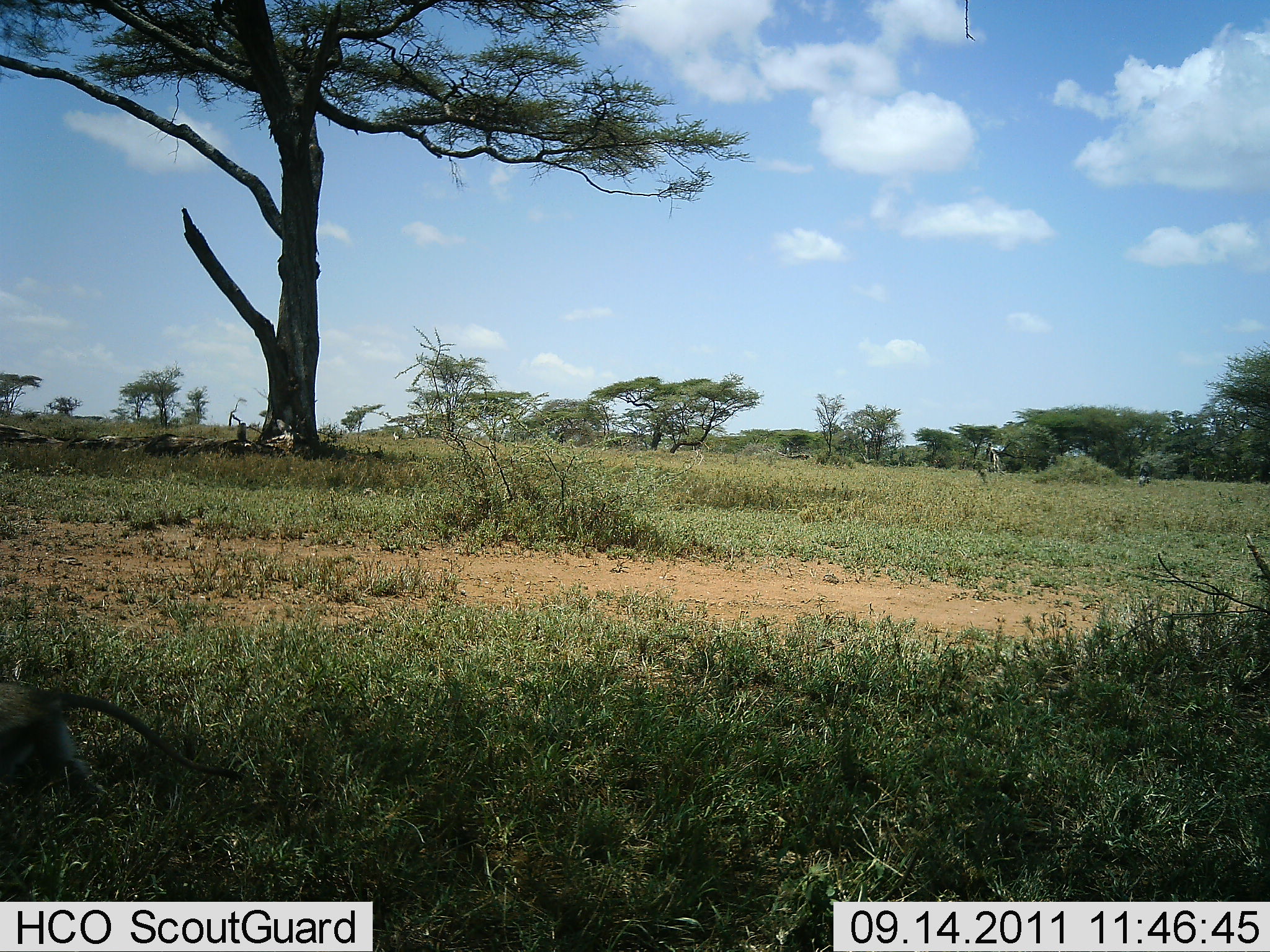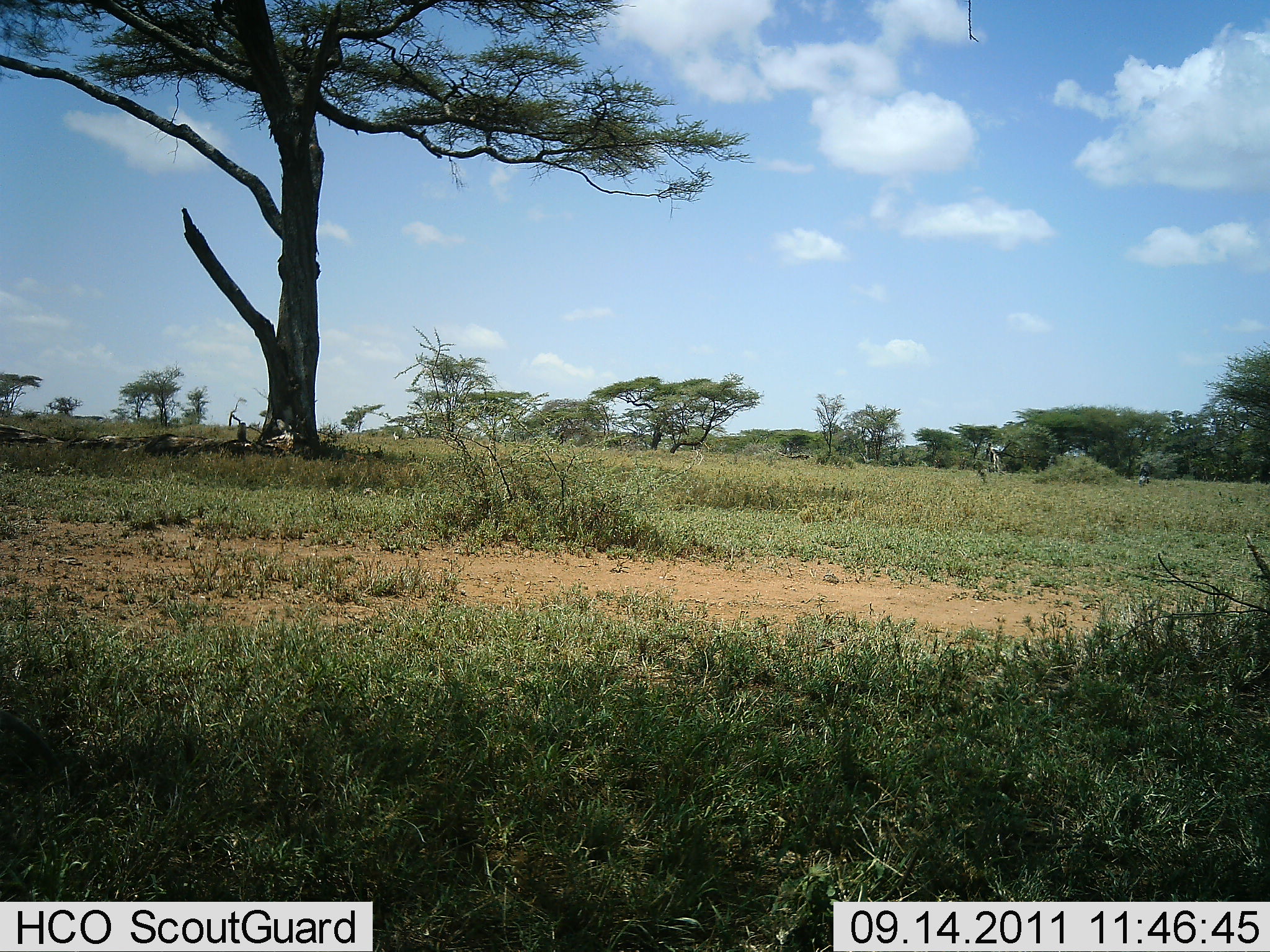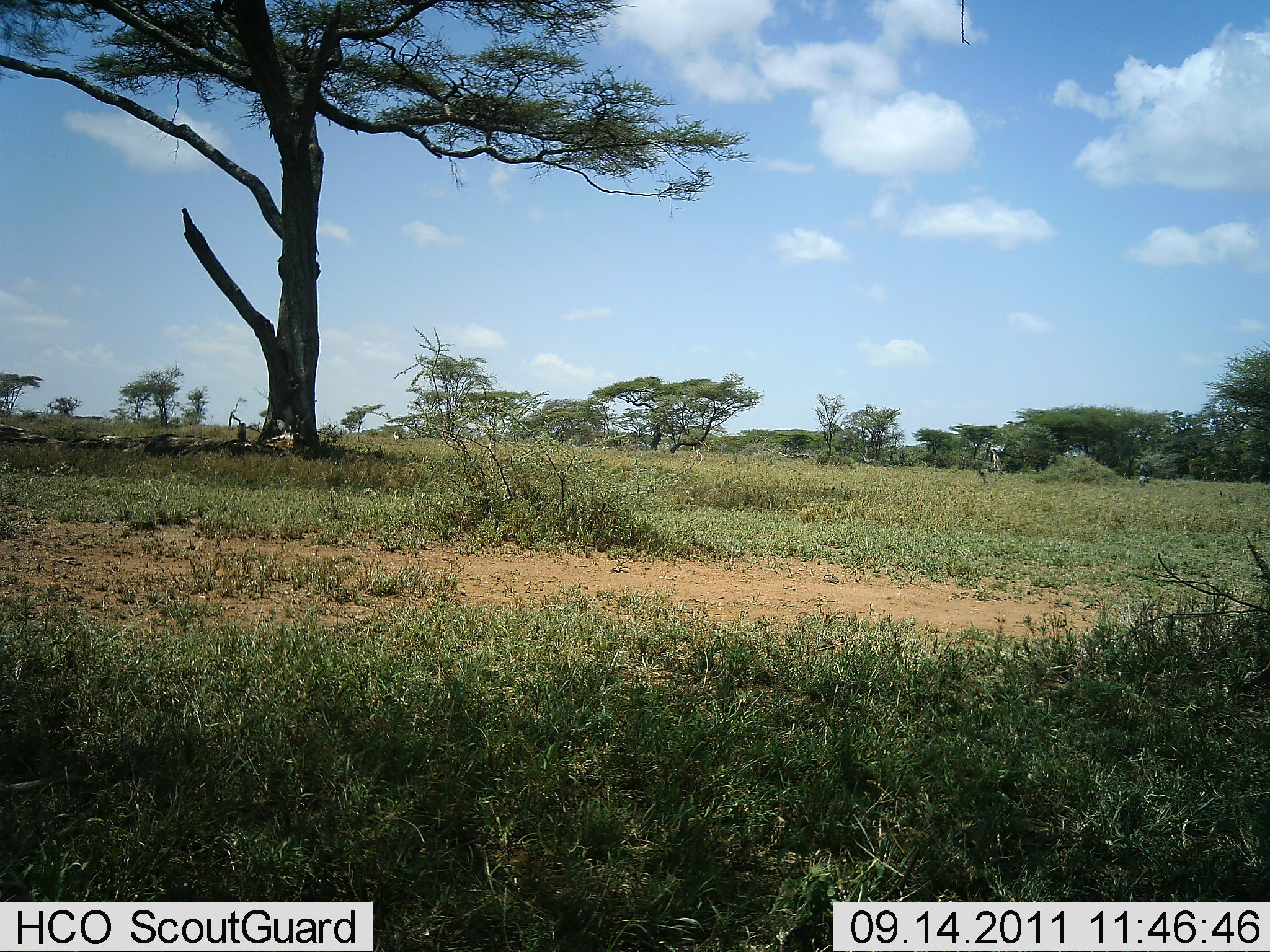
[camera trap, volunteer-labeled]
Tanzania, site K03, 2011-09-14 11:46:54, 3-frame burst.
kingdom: Animalia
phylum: Chordata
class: Mammalia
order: Primates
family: Cercopithecidae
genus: Chlorocebus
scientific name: Chlorocebus pygerythrus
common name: vervet monkey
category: monkeyvervet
Monkeyvervet (vervet monkey) (Chlorocebus pygerythrus), count 1. Behavior (volunteer vote fractions): standing 0%, resting 0%, moving 100%, interacting 0%. Young present (vote fraction): 0%. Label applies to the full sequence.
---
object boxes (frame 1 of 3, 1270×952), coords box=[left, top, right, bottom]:
animal: box=[0, 676, 251, 861]; box=[276, 418, 294, 439]; box=[236, 421, 249, 444]; box=[392, 431, 403, 441]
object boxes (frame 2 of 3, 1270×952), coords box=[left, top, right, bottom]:
animal: box=[0, 710, 71, 794]; box=[235, 421, 251, 444]; box=[275, 419, 293, 434]; box=[392, 431, 404, 442]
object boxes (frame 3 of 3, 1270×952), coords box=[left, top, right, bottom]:
animal: box=[0, 772, 91, 818]; box=[234, 421, 252, 444]; box=[392, 431, 401, 443]